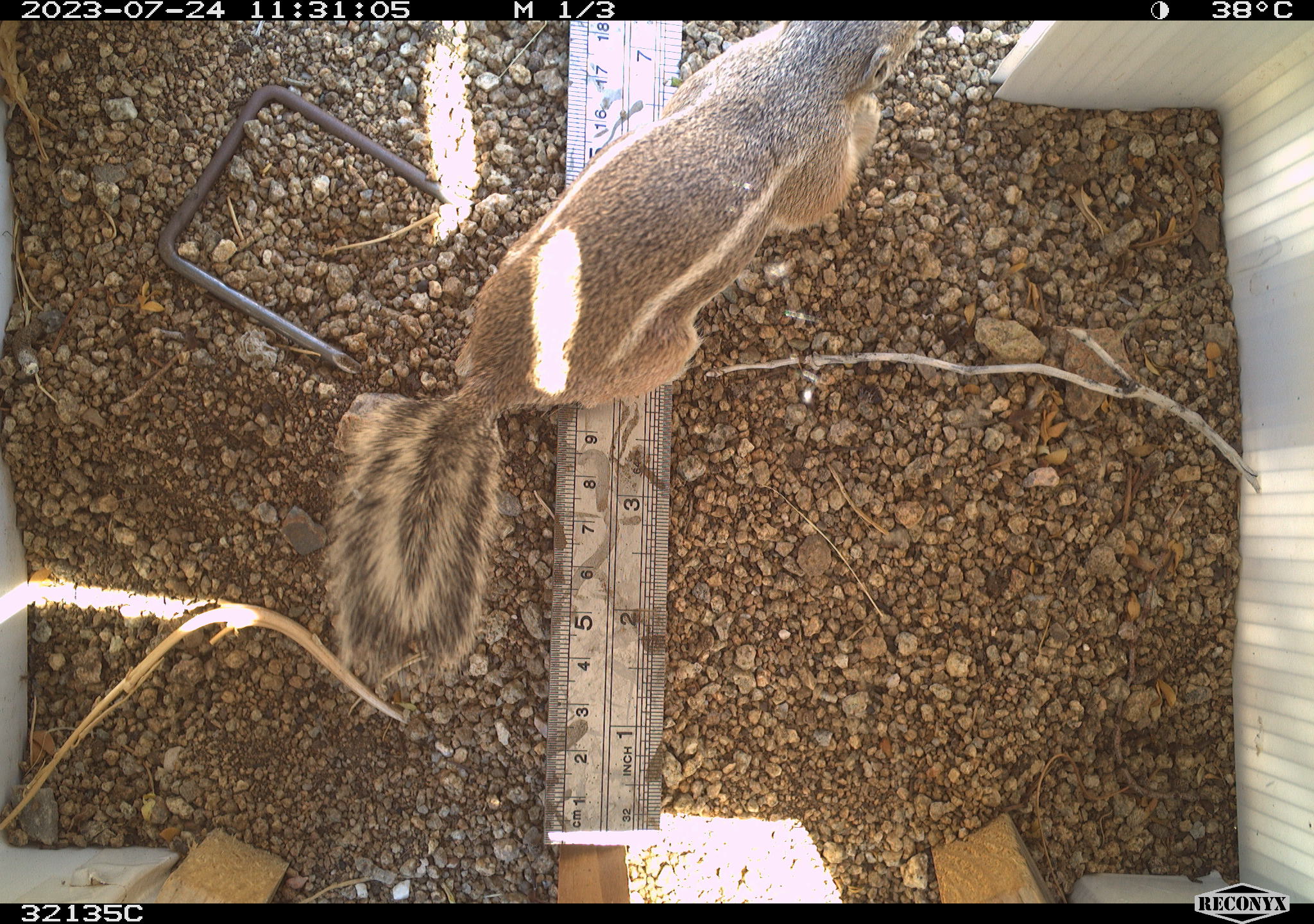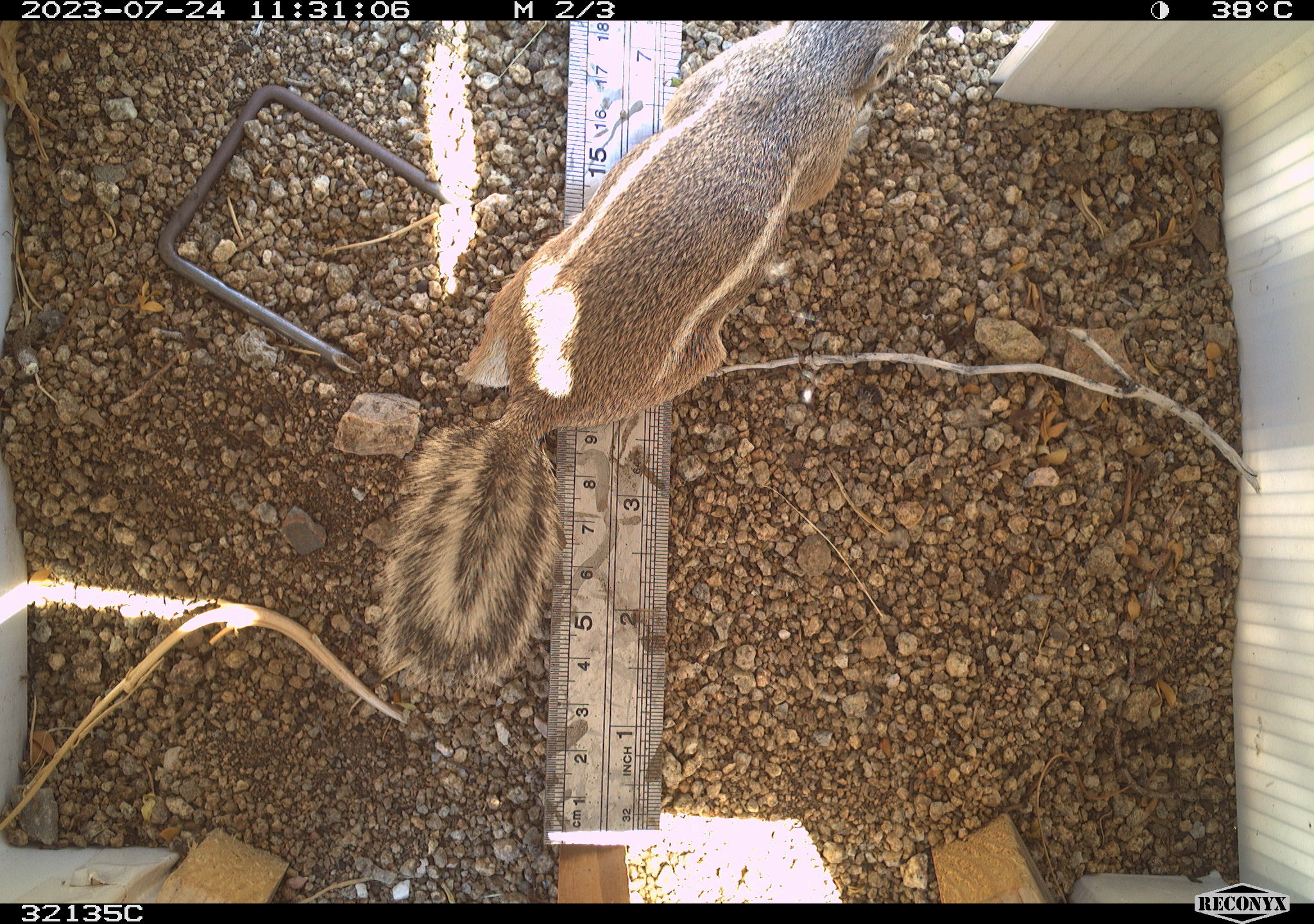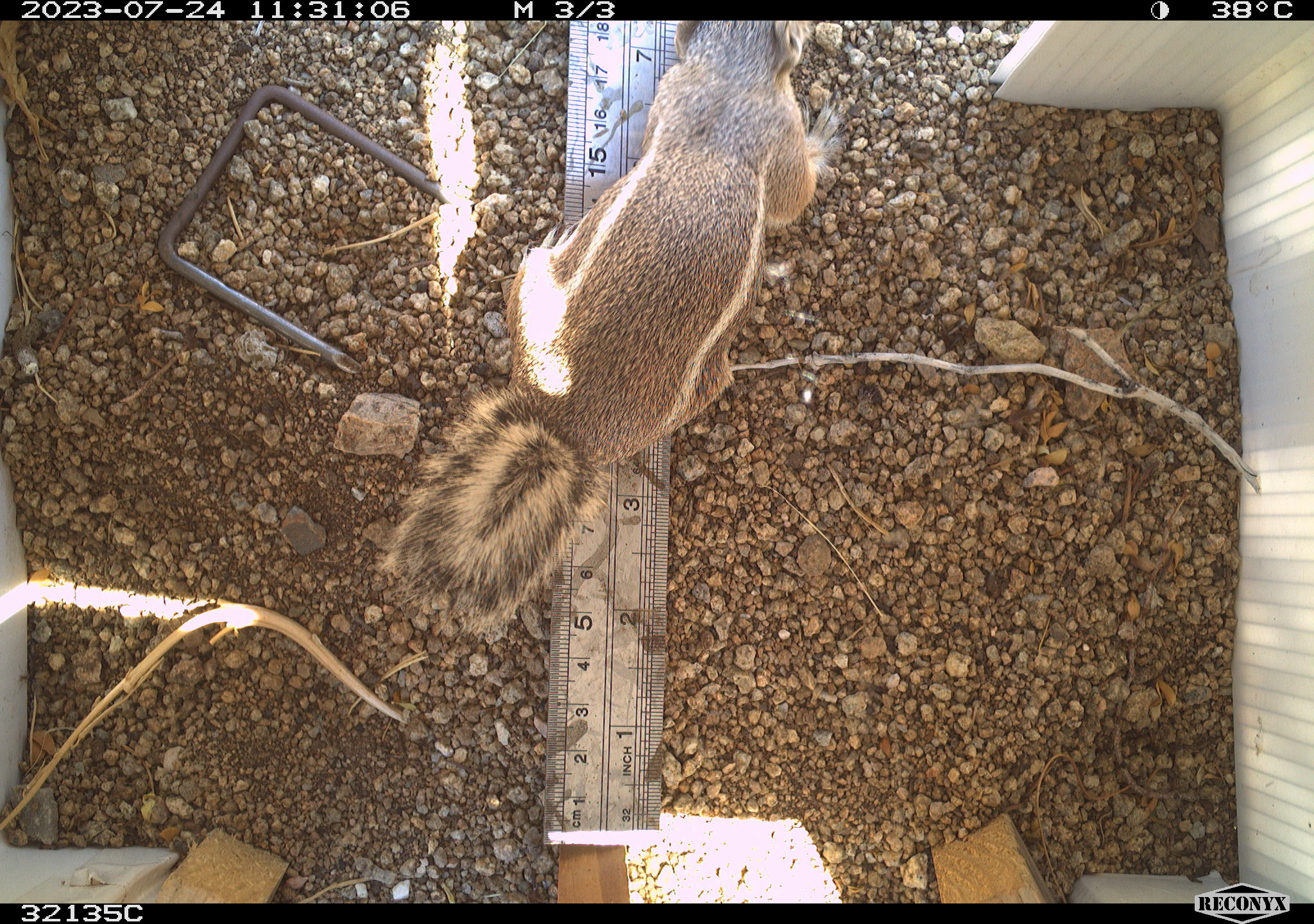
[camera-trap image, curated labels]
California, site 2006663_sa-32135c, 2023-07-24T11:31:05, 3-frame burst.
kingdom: Animalia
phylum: Chordata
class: Mammalia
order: Rodentia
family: Sciuridae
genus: Ammospermophilus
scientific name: Ammospermophilus leucurus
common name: white-tailed antelope squirrel